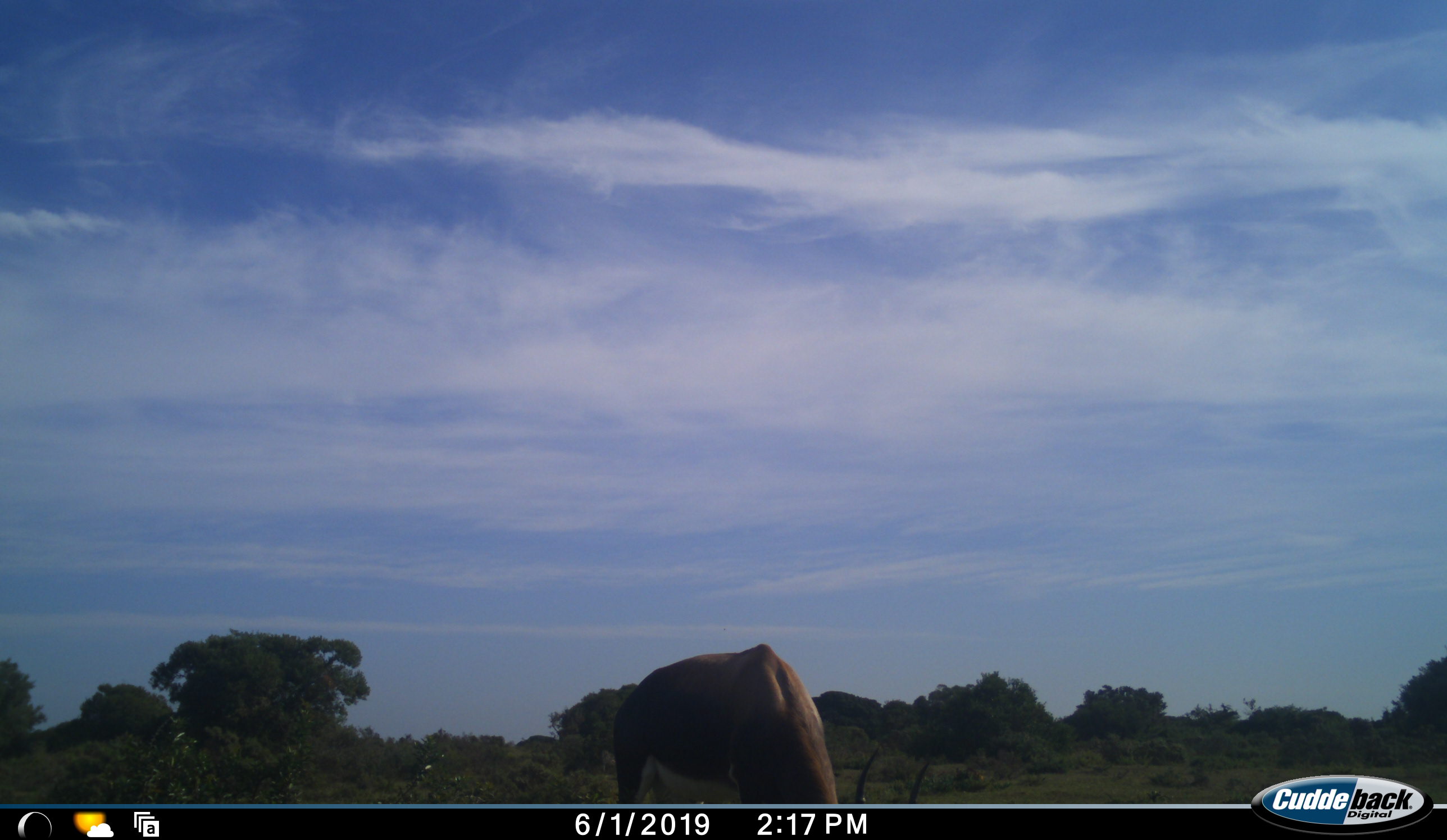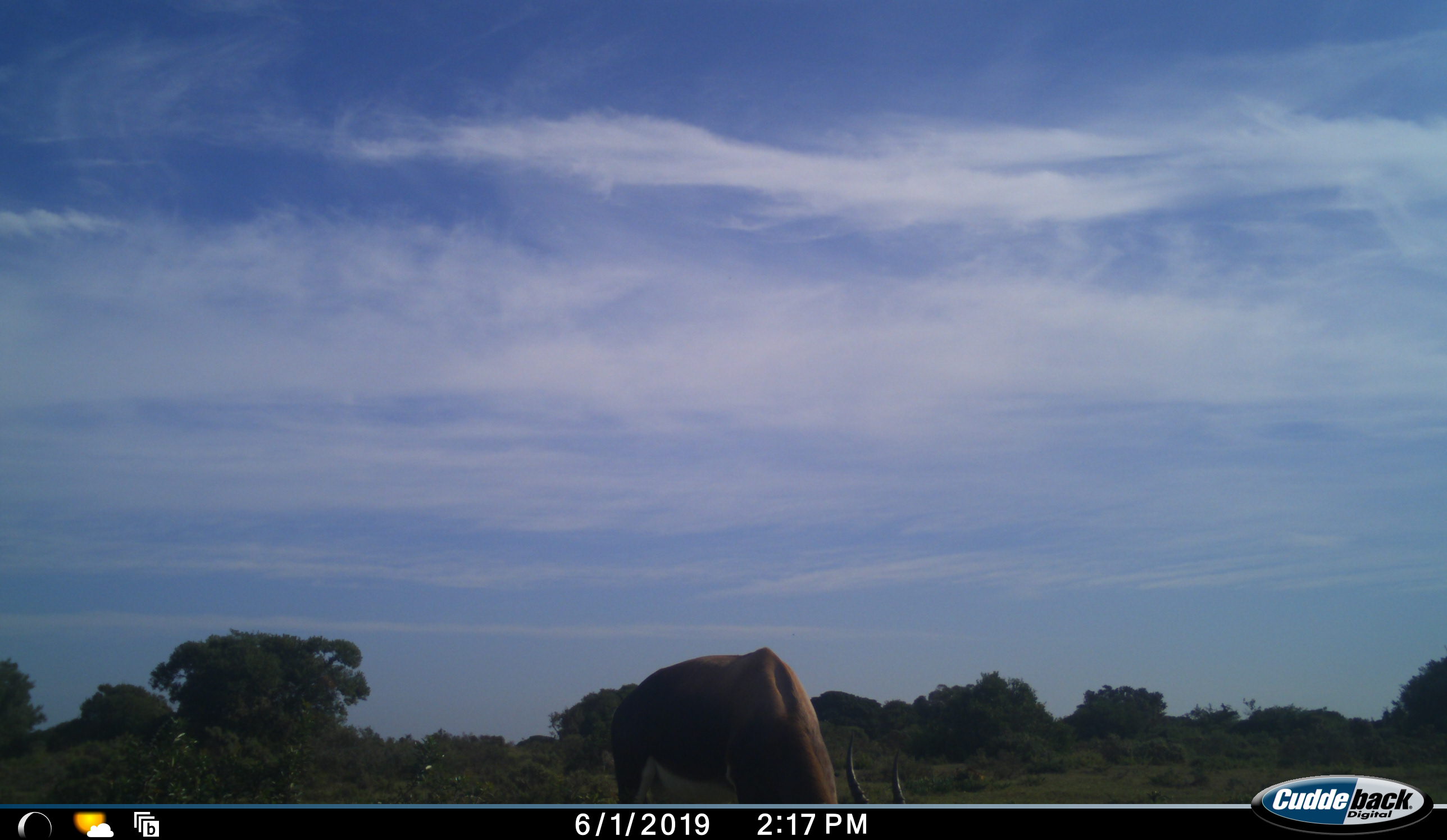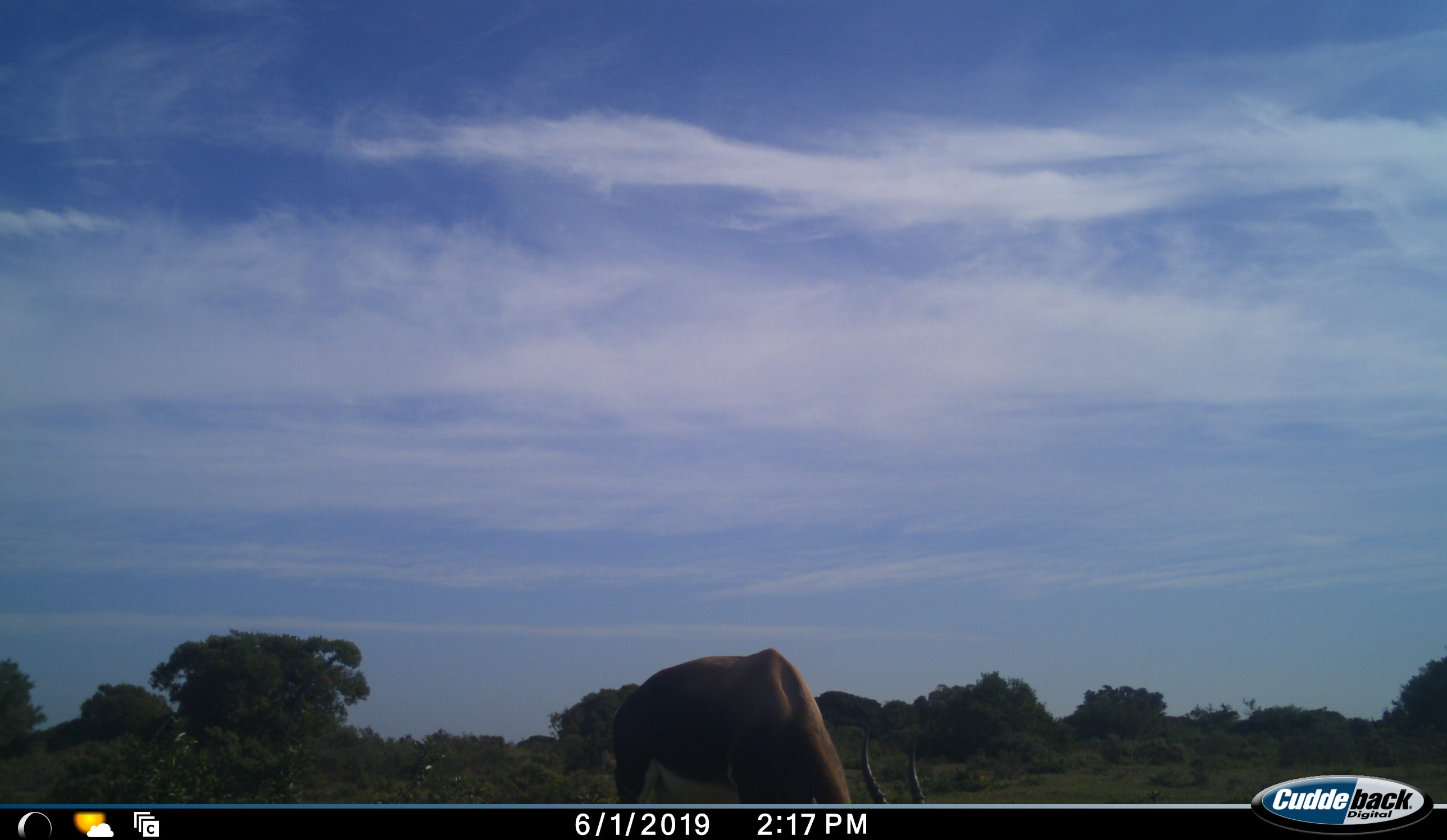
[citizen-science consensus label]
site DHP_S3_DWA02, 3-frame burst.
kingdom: Animalia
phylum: Chordata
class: Mammalia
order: Artiodactyla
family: Bovidae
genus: Damaliscus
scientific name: Damaliscus pygargus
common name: bontebok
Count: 1.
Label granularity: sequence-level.